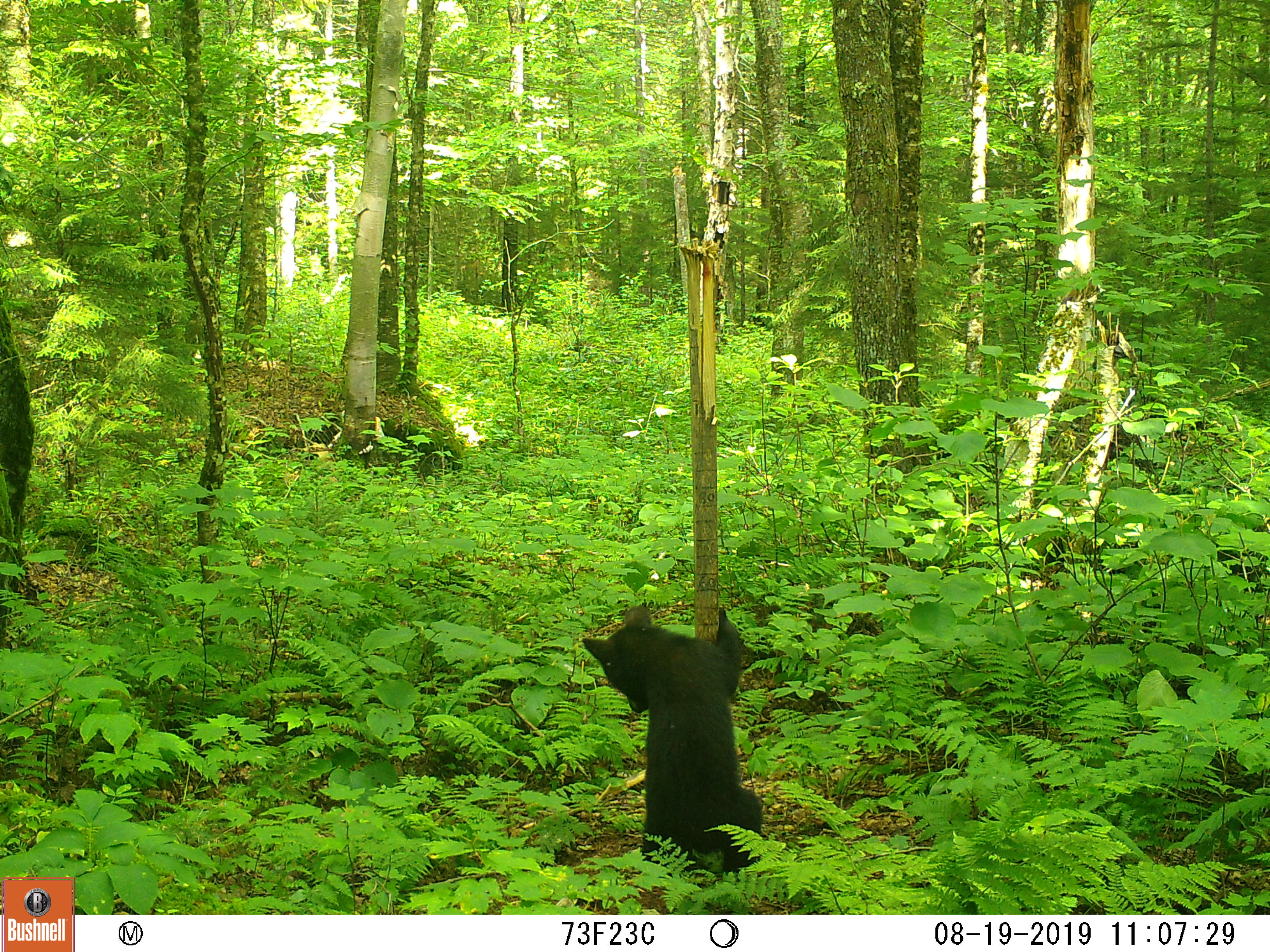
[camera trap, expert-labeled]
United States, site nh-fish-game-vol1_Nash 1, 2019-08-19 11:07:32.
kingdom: Animalia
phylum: Chordata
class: Mammalia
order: Carnivora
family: Ursidae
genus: Ursus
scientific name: Ursus americanus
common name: black bear